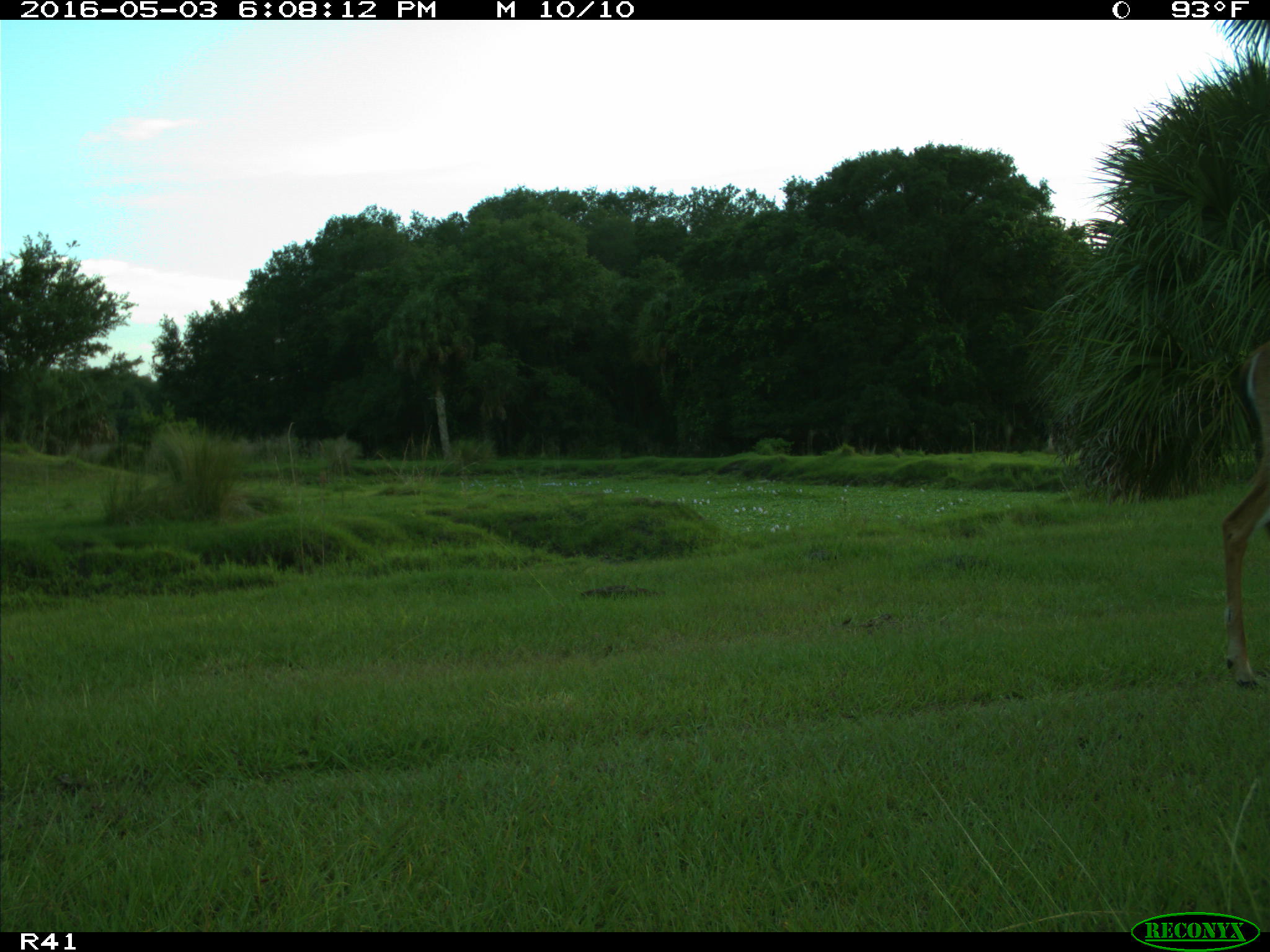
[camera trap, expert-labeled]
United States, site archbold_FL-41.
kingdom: Animalia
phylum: Chordata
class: Mammalia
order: Artiodactyla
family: Cervidae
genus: Odocoileus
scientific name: Odocoileus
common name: deer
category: unidentified deer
Unidentified deer (deer) (Odocoileus).